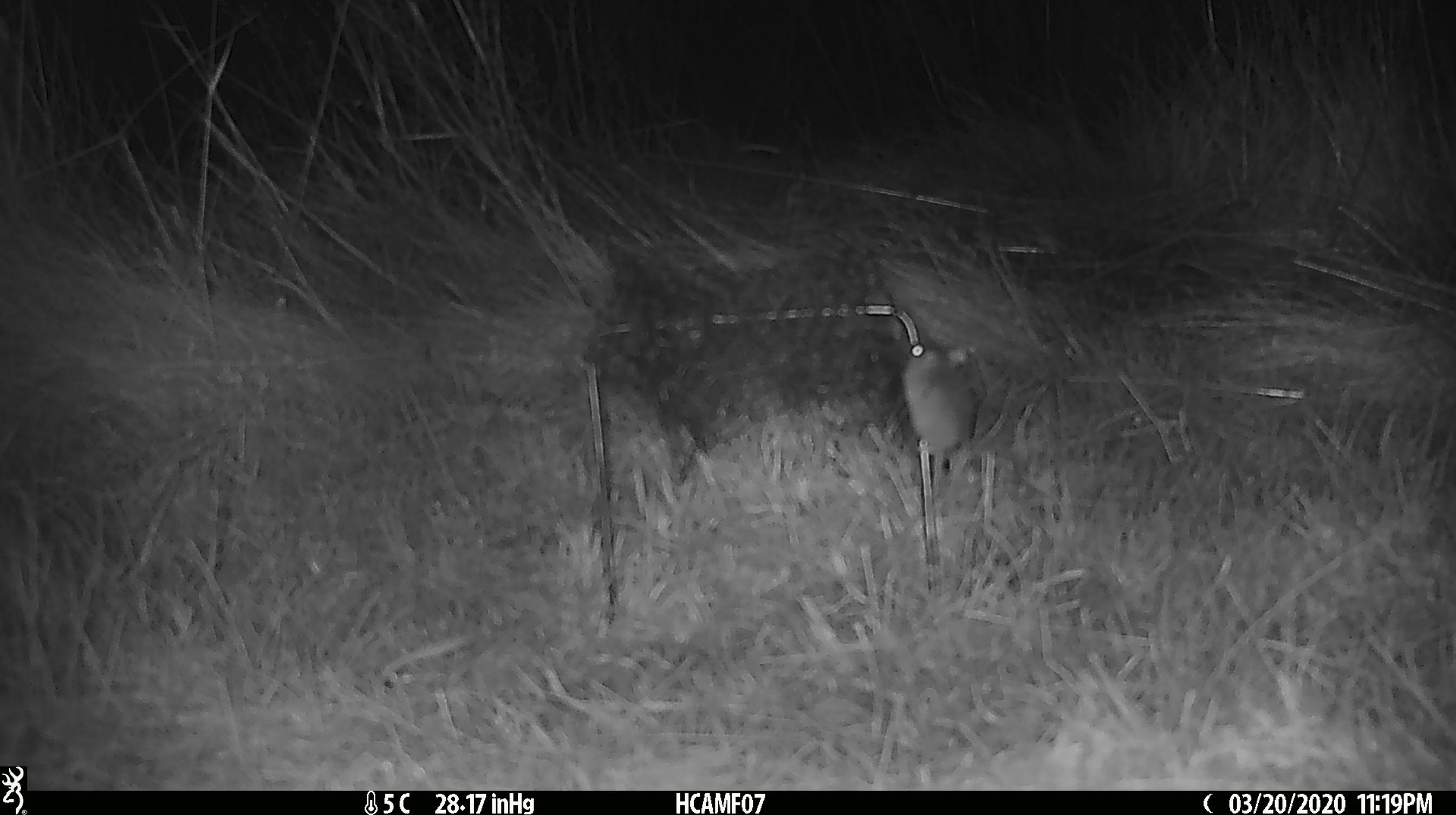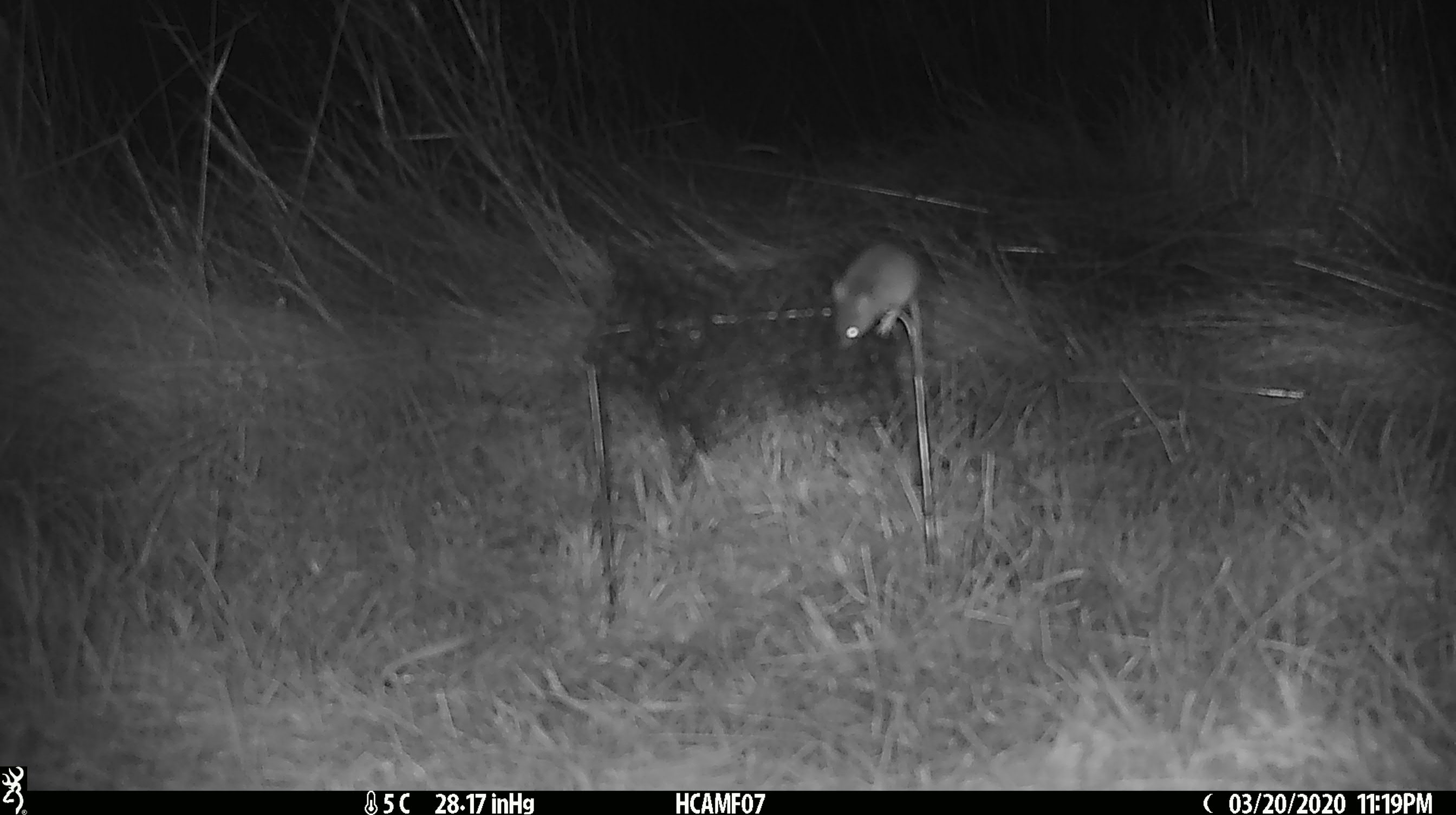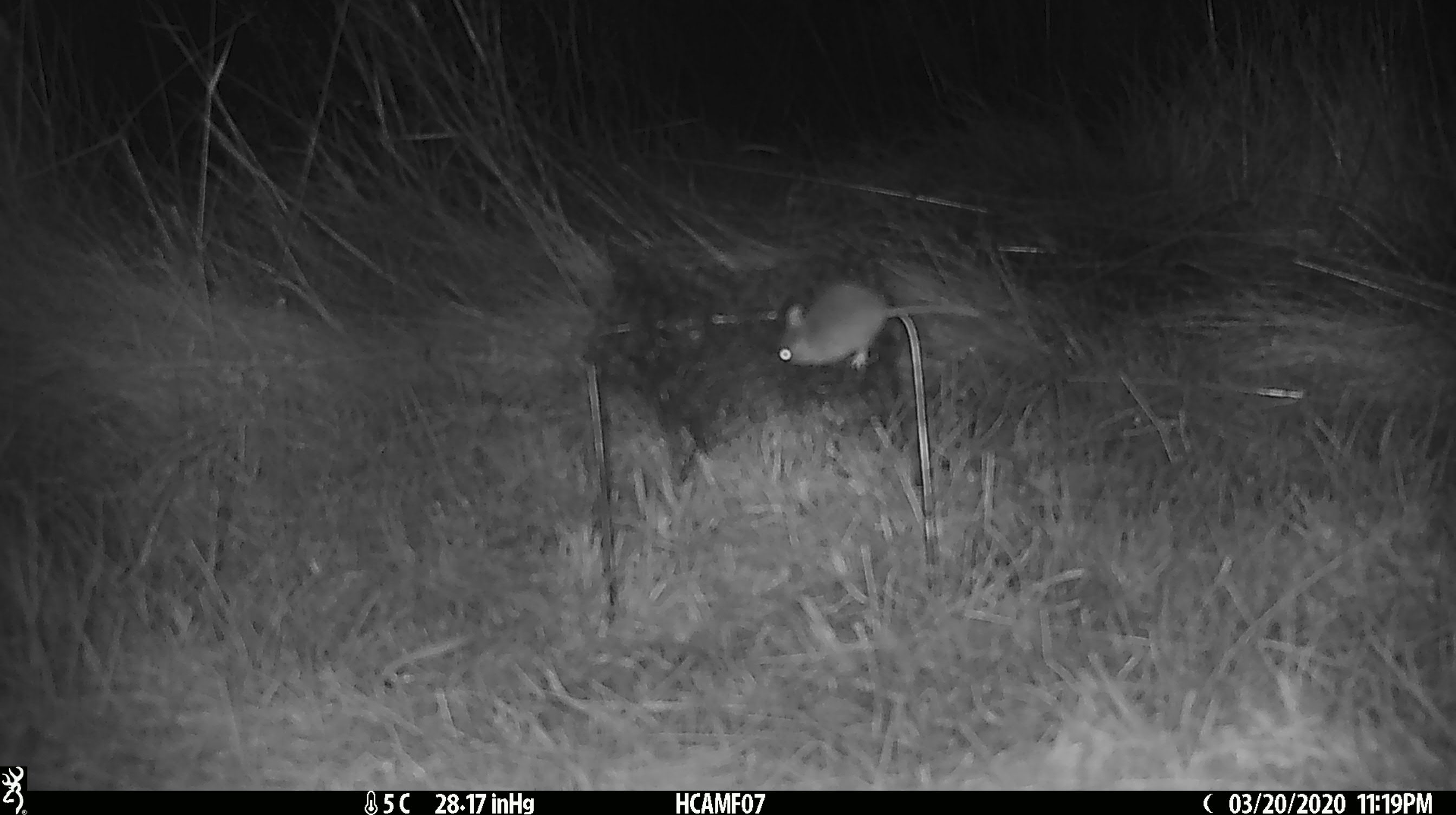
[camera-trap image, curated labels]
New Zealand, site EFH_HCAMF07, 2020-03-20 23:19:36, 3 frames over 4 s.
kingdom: Animalia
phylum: Chordata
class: Mammalia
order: Rodentia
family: Muridae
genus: Mus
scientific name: Mus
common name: mouse